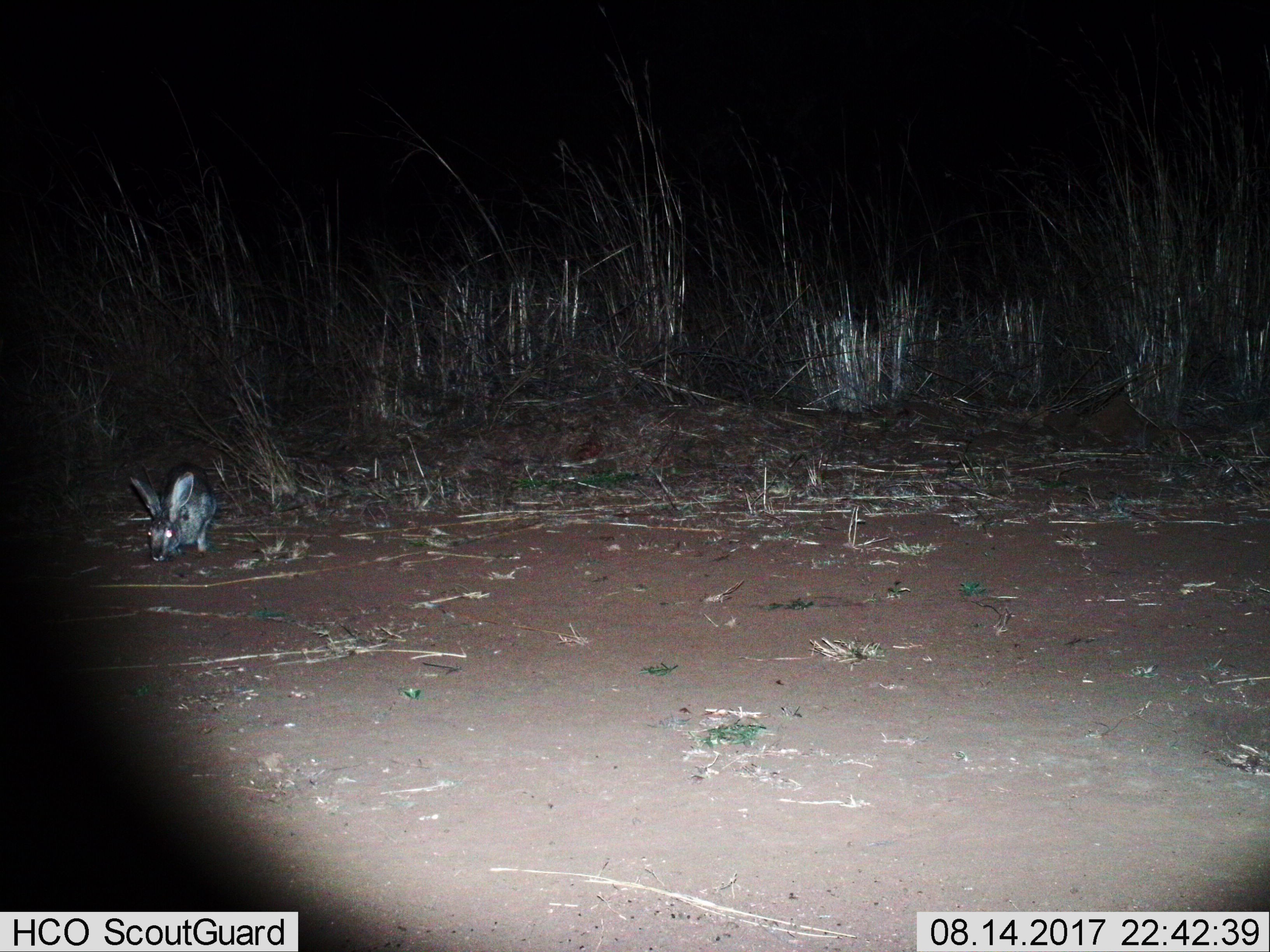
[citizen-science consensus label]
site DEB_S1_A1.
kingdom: Animalia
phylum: Chordata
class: Mammalia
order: Lagomorpha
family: Leporidae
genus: Lepus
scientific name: Lepus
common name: hare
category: hareunknown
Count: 1.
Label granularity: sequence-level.